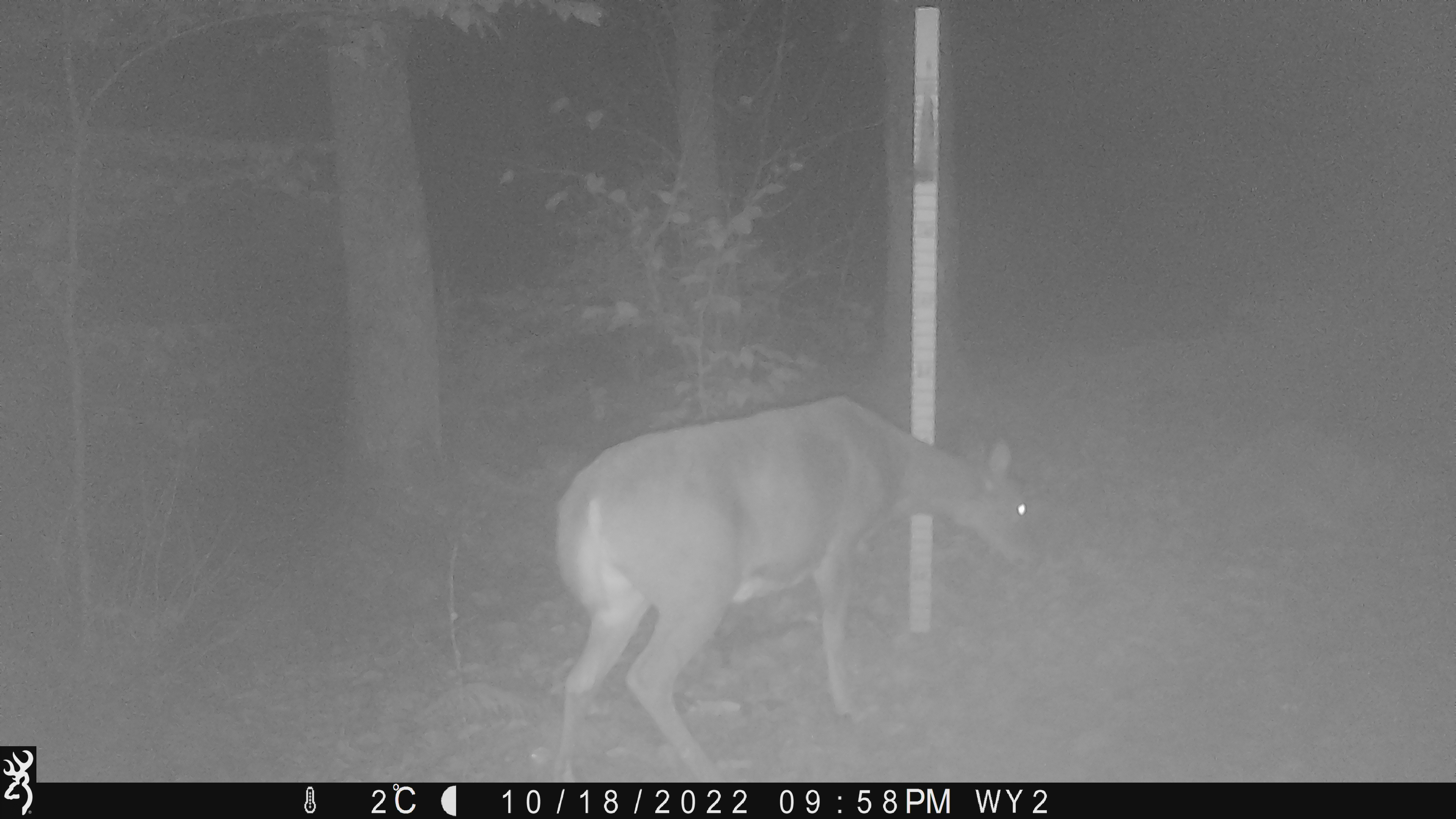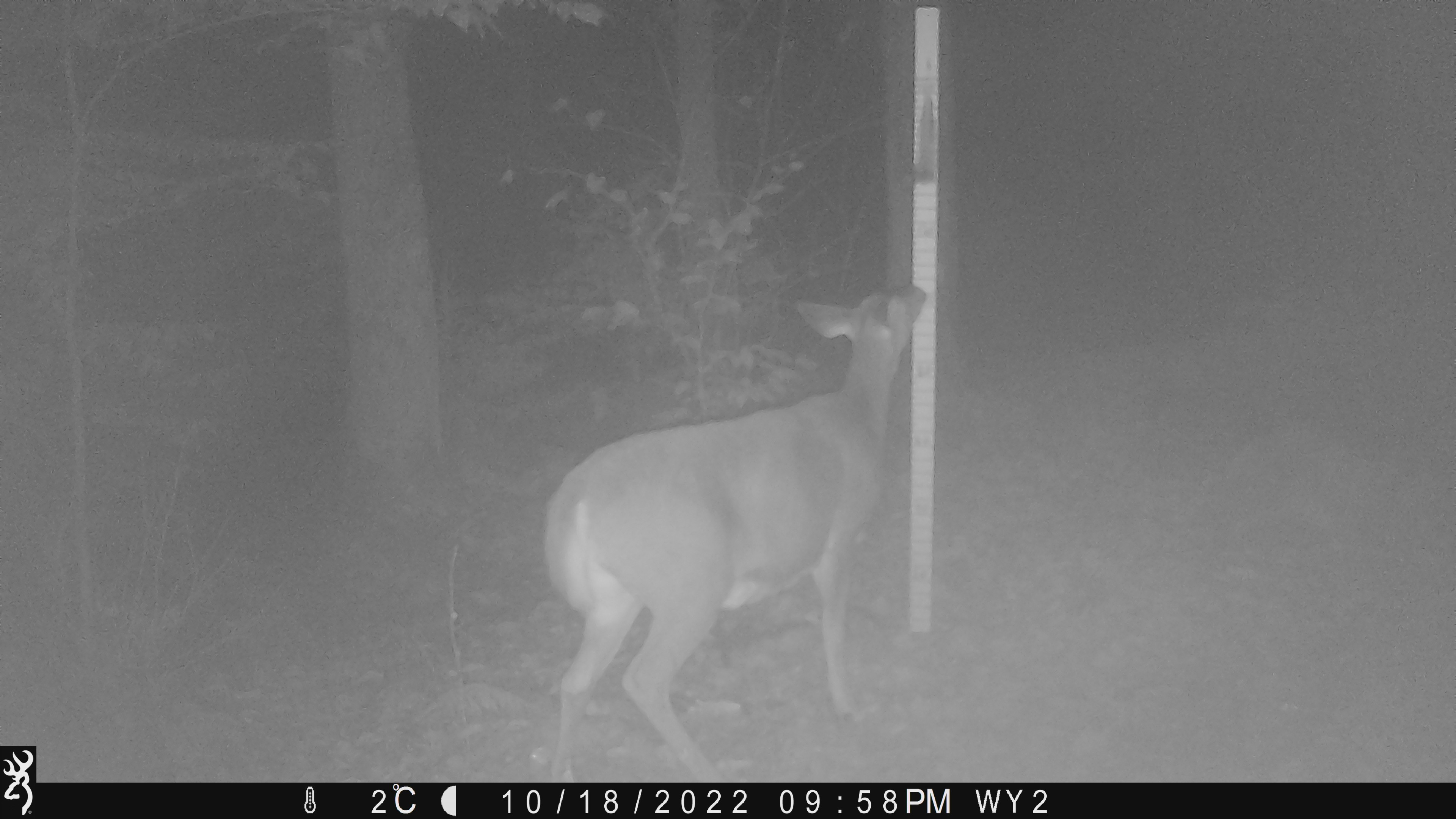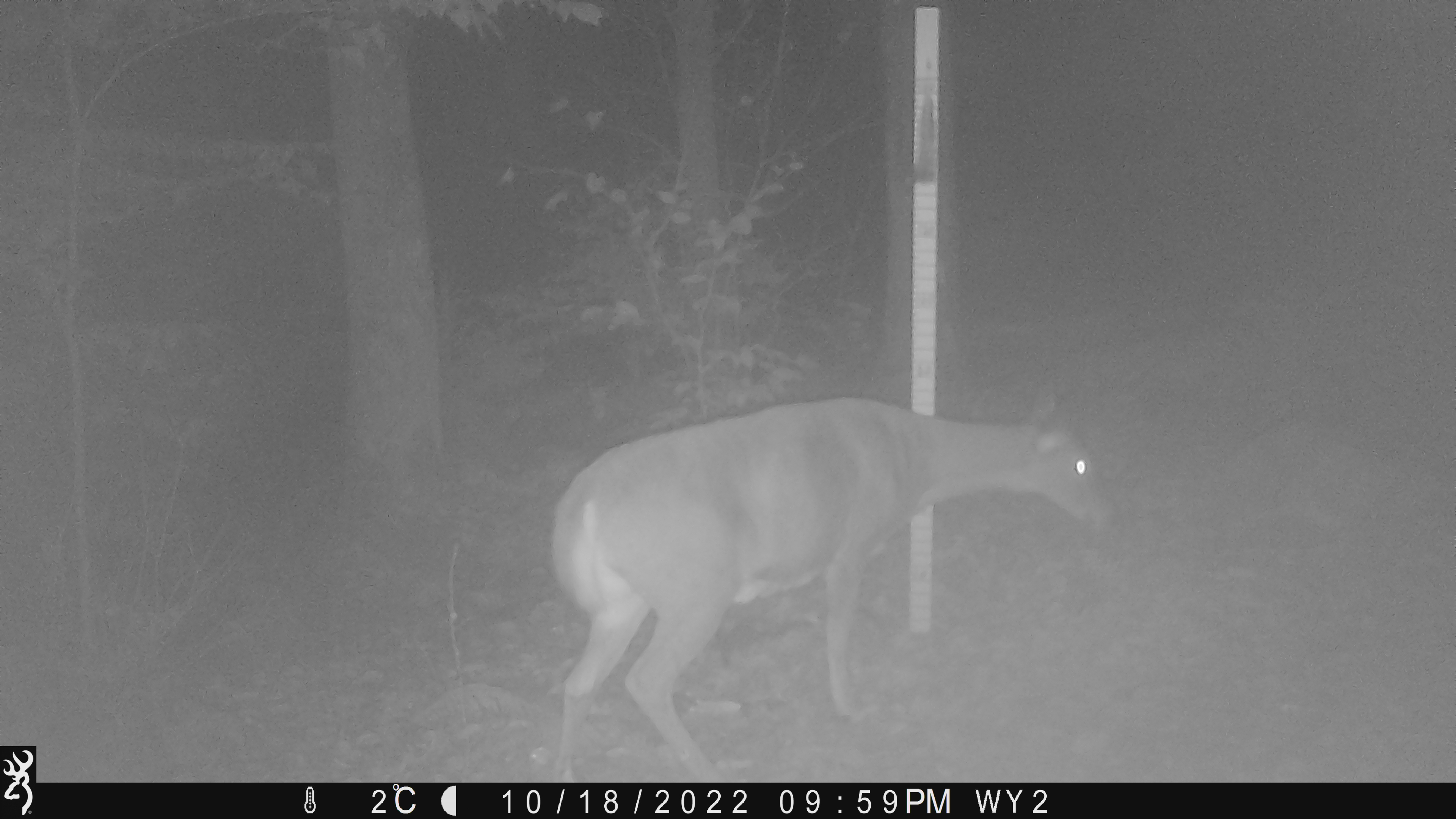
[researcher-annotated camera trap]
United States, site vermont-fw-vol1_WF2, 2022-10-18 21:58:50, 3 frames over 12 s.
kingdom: Animalia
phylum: Chordata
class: Mammalia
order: Artiodactyla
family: Cervidae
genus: Odocoileus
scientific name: Odocoileus virginianus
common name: white-tailed deer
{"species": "white-tailed deer (Odocoileus virginianus)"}